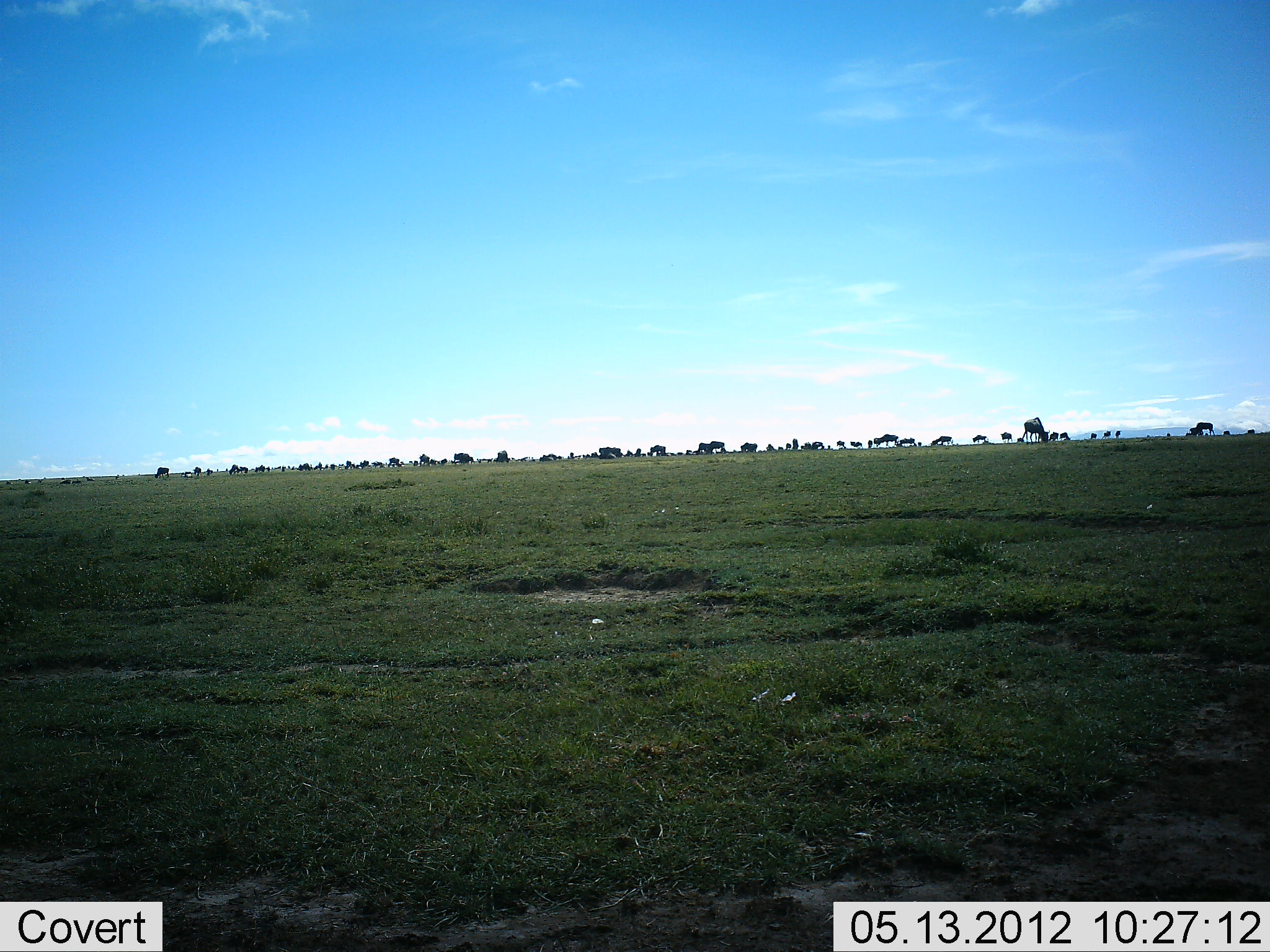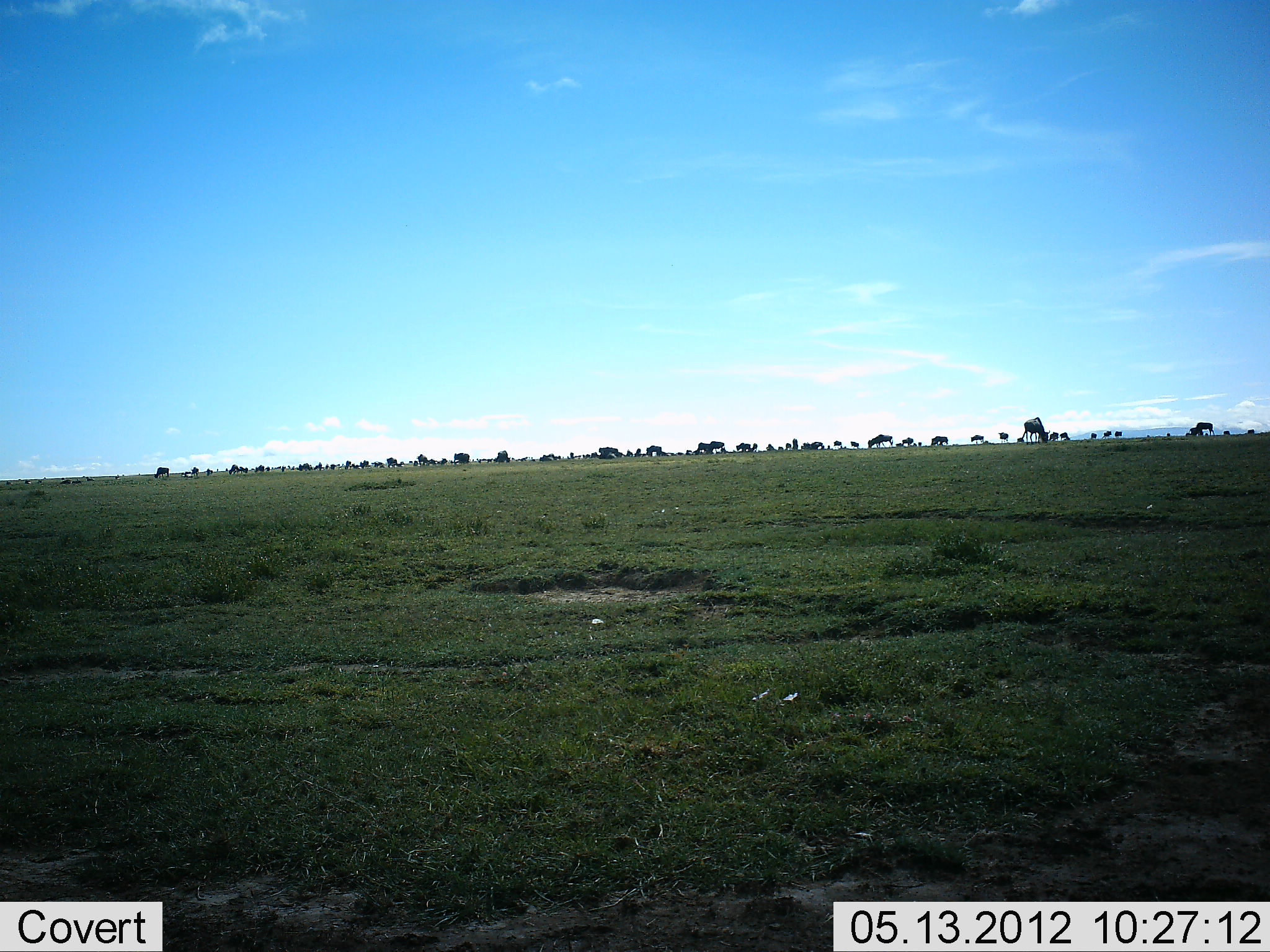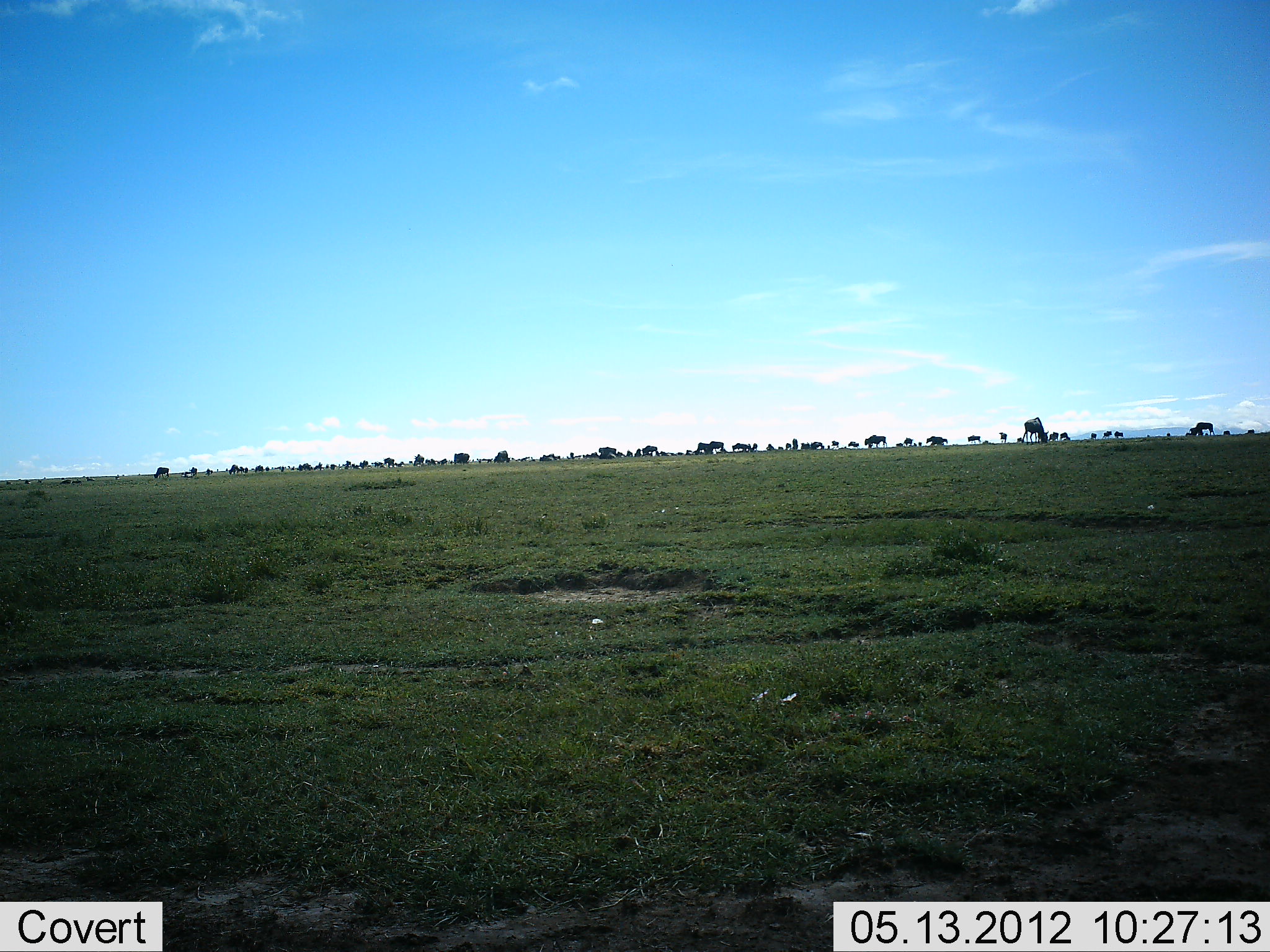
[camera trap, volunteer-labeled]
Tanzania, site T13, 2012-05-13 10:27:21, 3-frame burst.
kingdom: Animalia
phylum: Chordata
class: Mammalia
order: Artiodactyla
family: Bovidae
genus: Connochaetes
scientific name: Connochaetes taurinus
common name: blue wildebeest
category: wildebeest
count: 11-50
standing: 50%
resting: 10%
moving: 60%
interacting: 0%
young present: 0%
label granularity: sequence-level